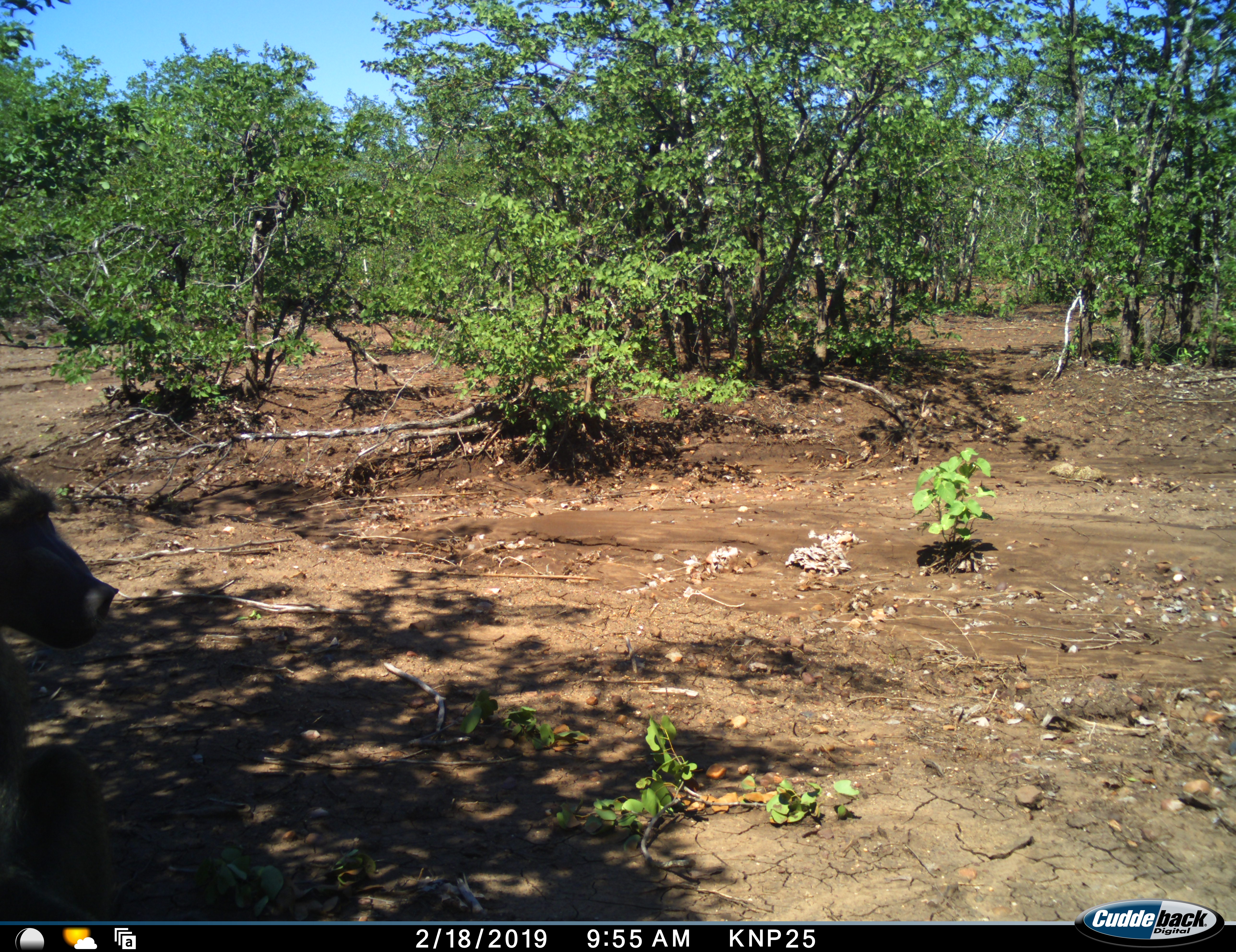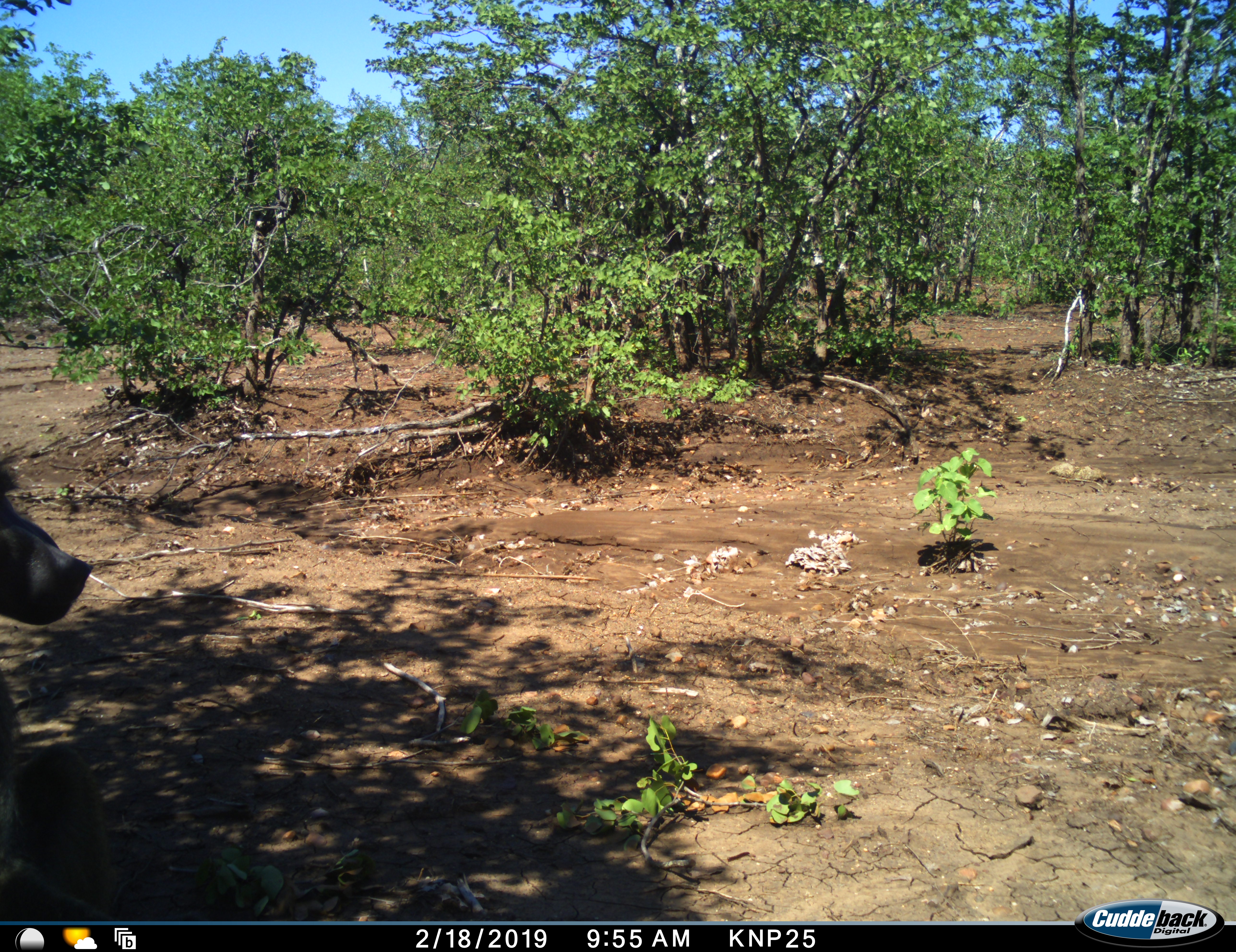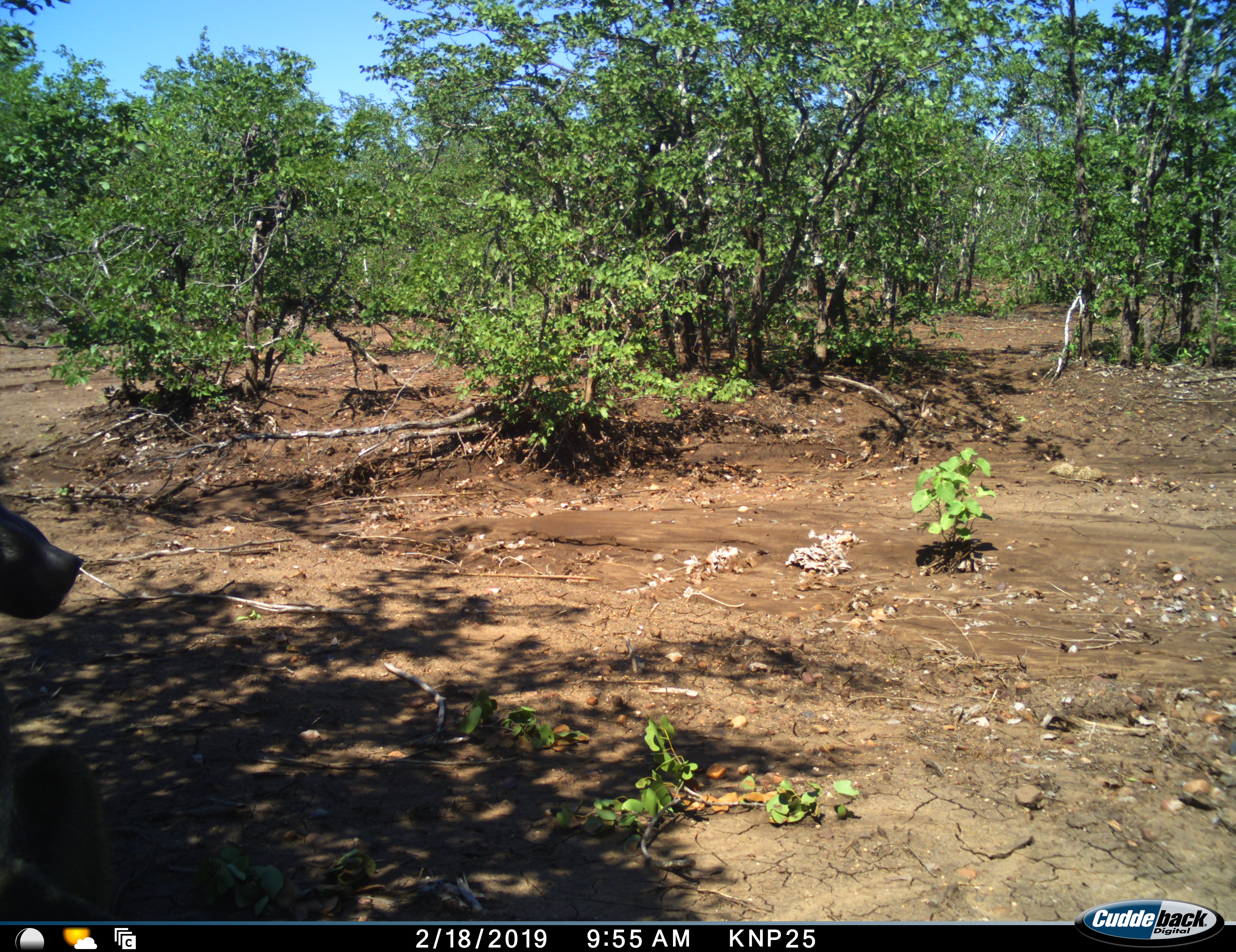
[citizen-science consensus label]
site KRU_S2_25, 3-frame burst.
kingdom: Animalia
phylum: Chordata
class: Mammalia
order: Primates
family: Cercopithecidae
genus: Papio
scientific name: Papio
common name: baboon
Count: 1.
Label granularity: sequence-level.